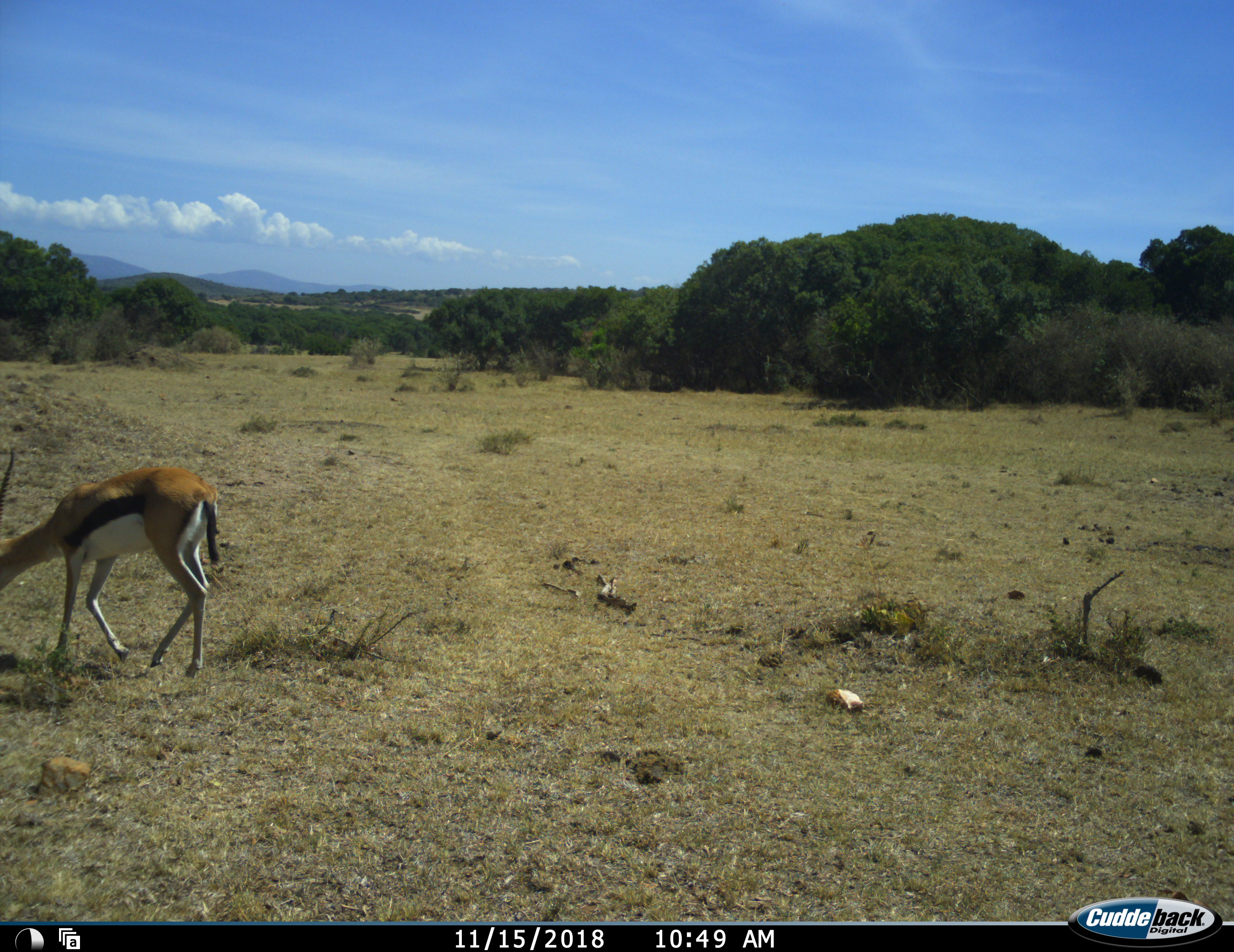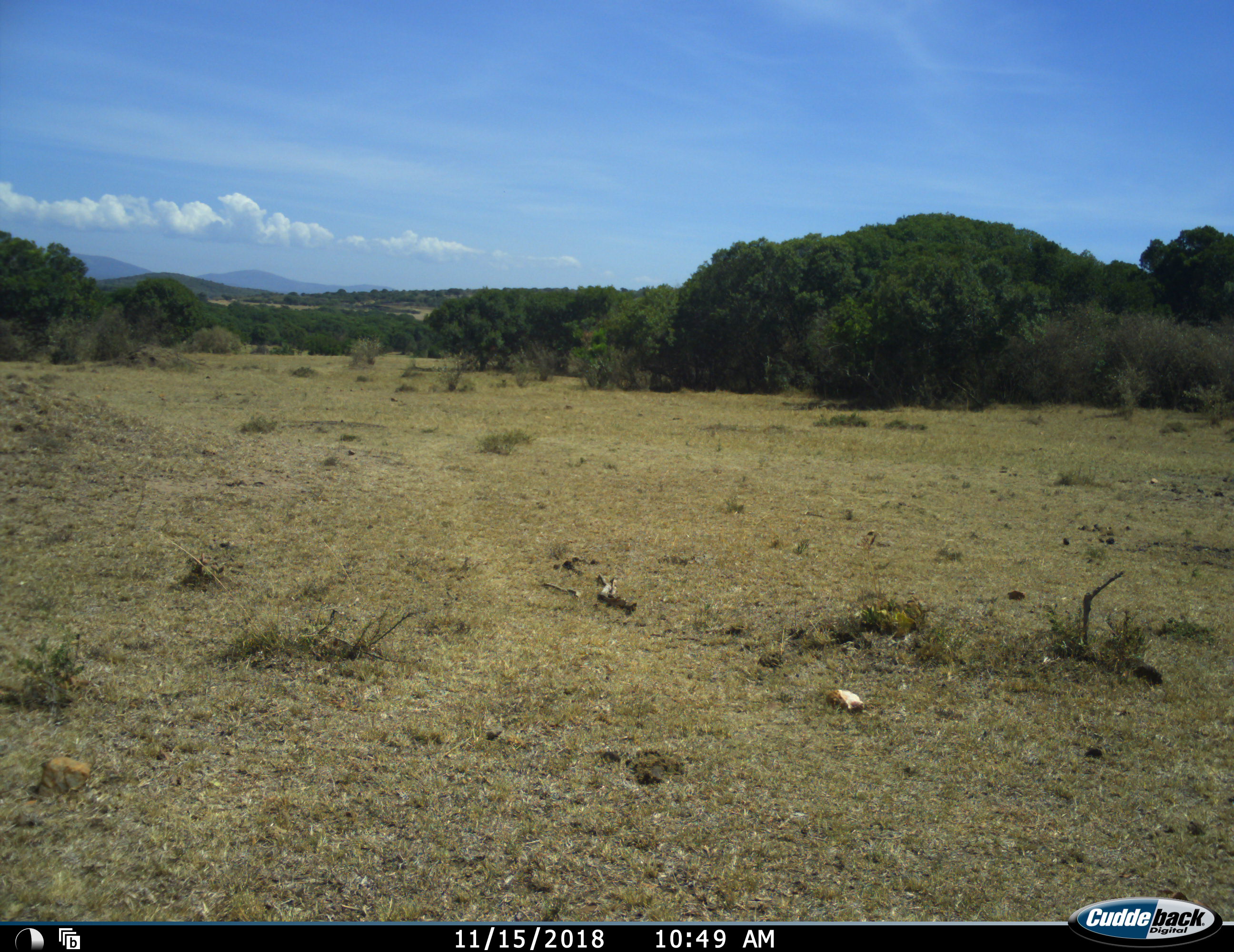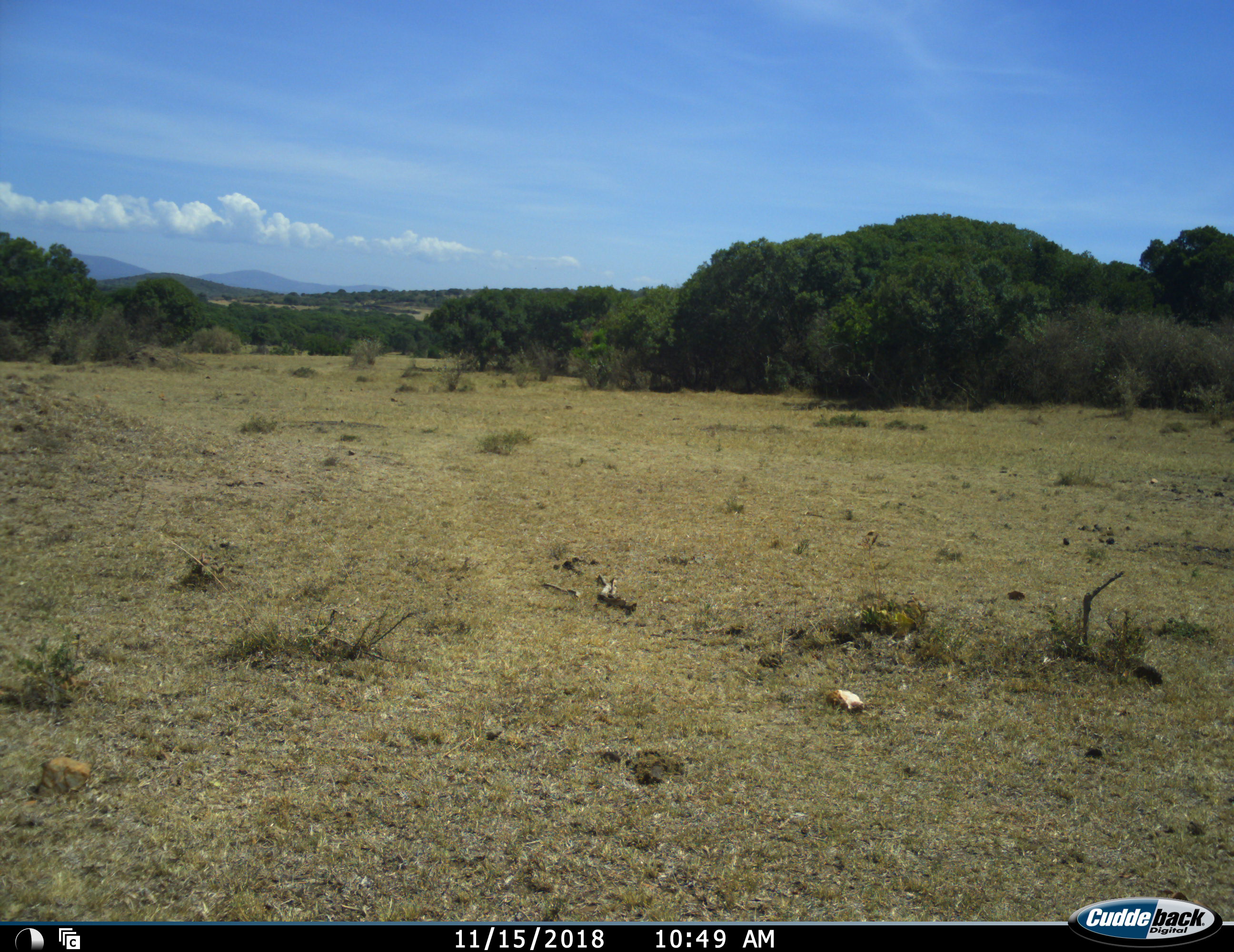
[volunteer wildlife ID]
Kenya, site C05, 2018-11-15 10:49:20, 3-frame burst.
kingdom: Animalia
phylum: Chordata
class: Mammalia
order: Artiodactyla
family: Bovidae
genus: Eudorcas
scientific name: Eudorcas thomsonii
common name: thomson's gazelle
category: gazellethomsons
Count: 1.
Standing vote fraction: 0%.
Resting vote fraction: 0%.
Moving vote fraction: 80%.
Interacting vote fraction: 0%.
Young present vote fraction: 10%.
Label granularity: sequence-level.